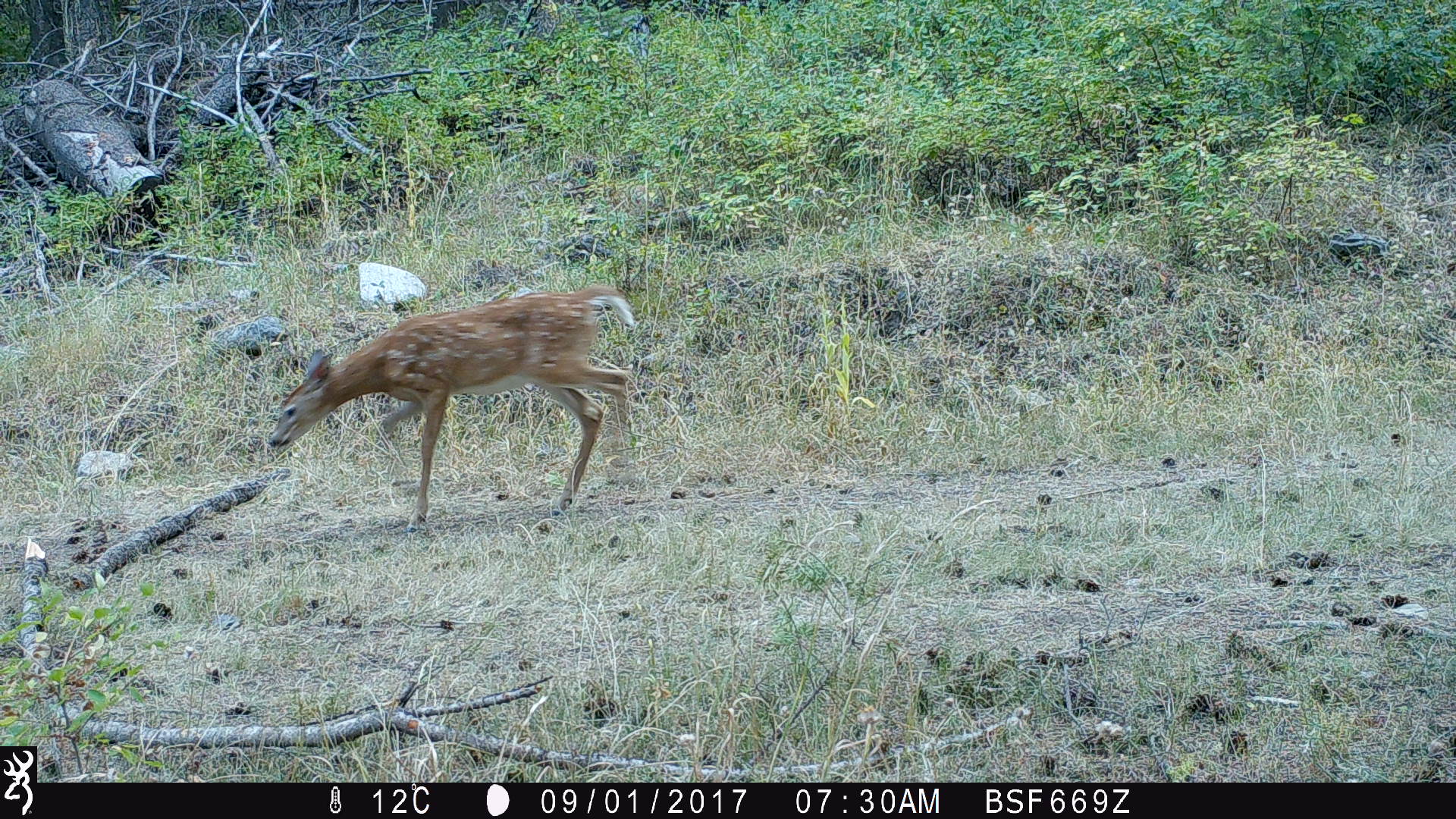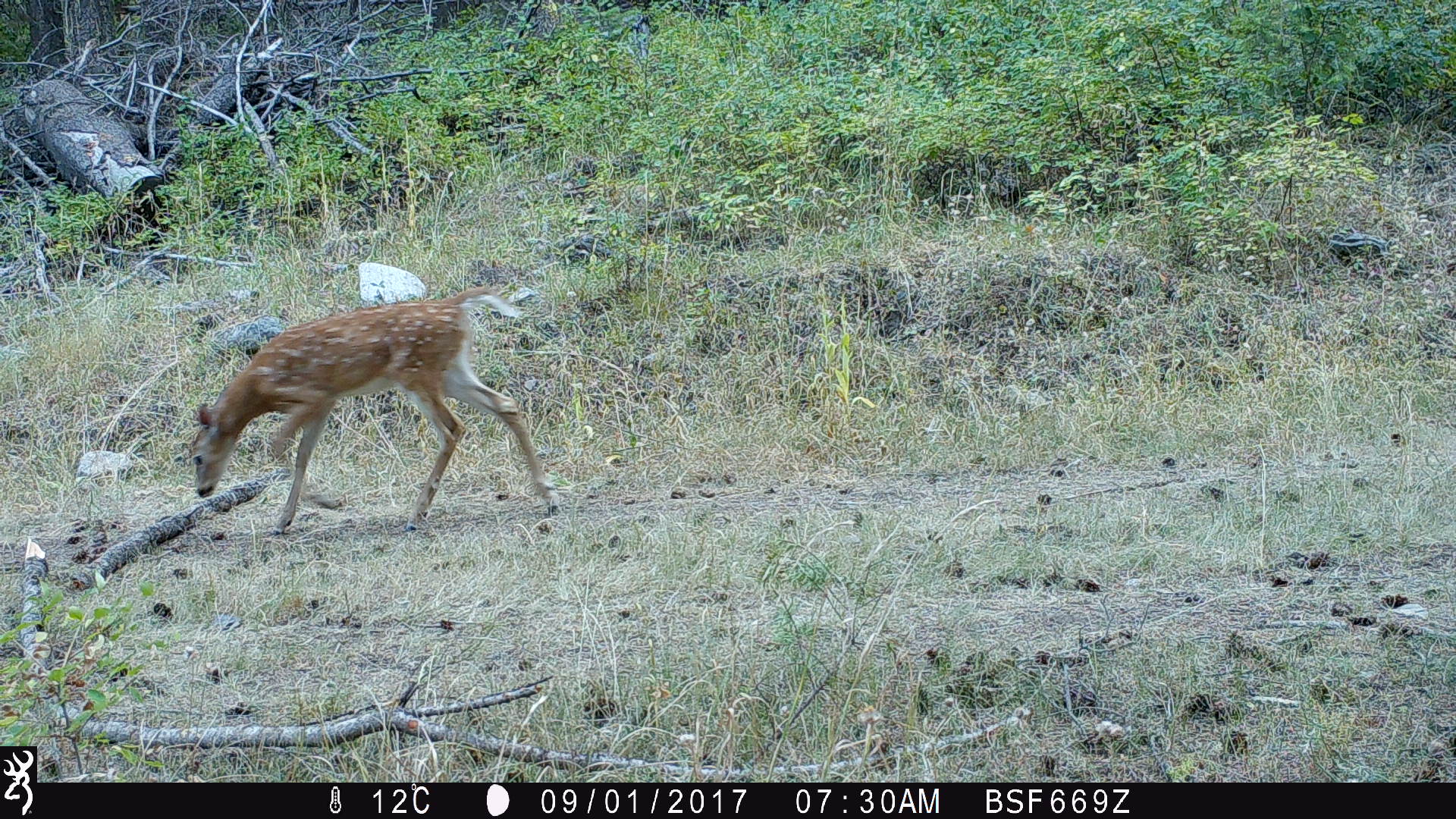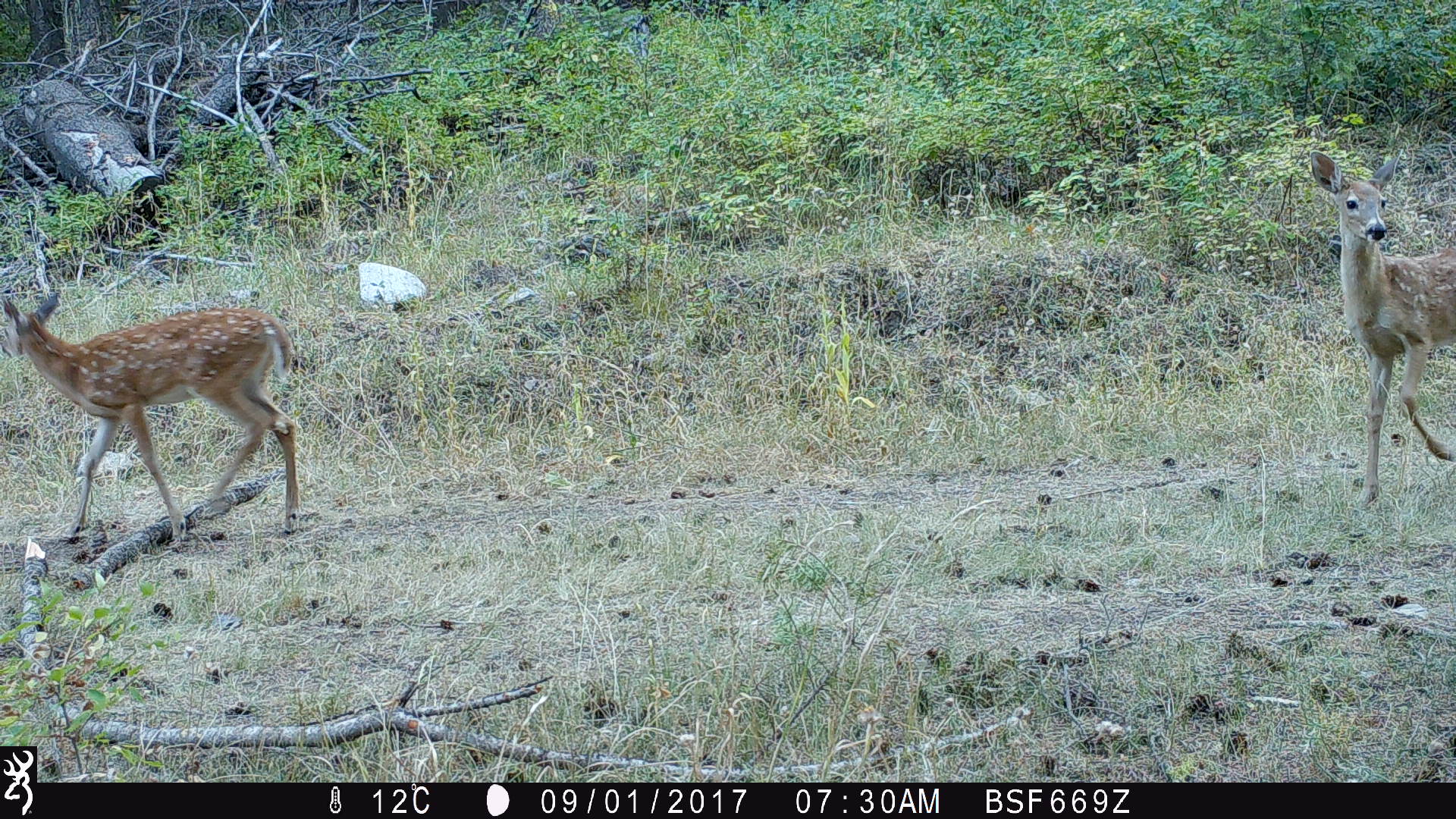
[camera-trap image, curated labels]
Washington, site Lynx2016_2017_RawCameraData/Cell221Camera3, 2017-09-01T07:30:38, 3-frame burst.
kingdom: Animalia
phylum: Chordata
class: Mammalia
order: Artiodactyla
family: Cervidae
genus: Odocoileus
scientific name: Odocoileus virginianus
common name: white-tailed deer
Odocoileus virginianus (white-tailed deer). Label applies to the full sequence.